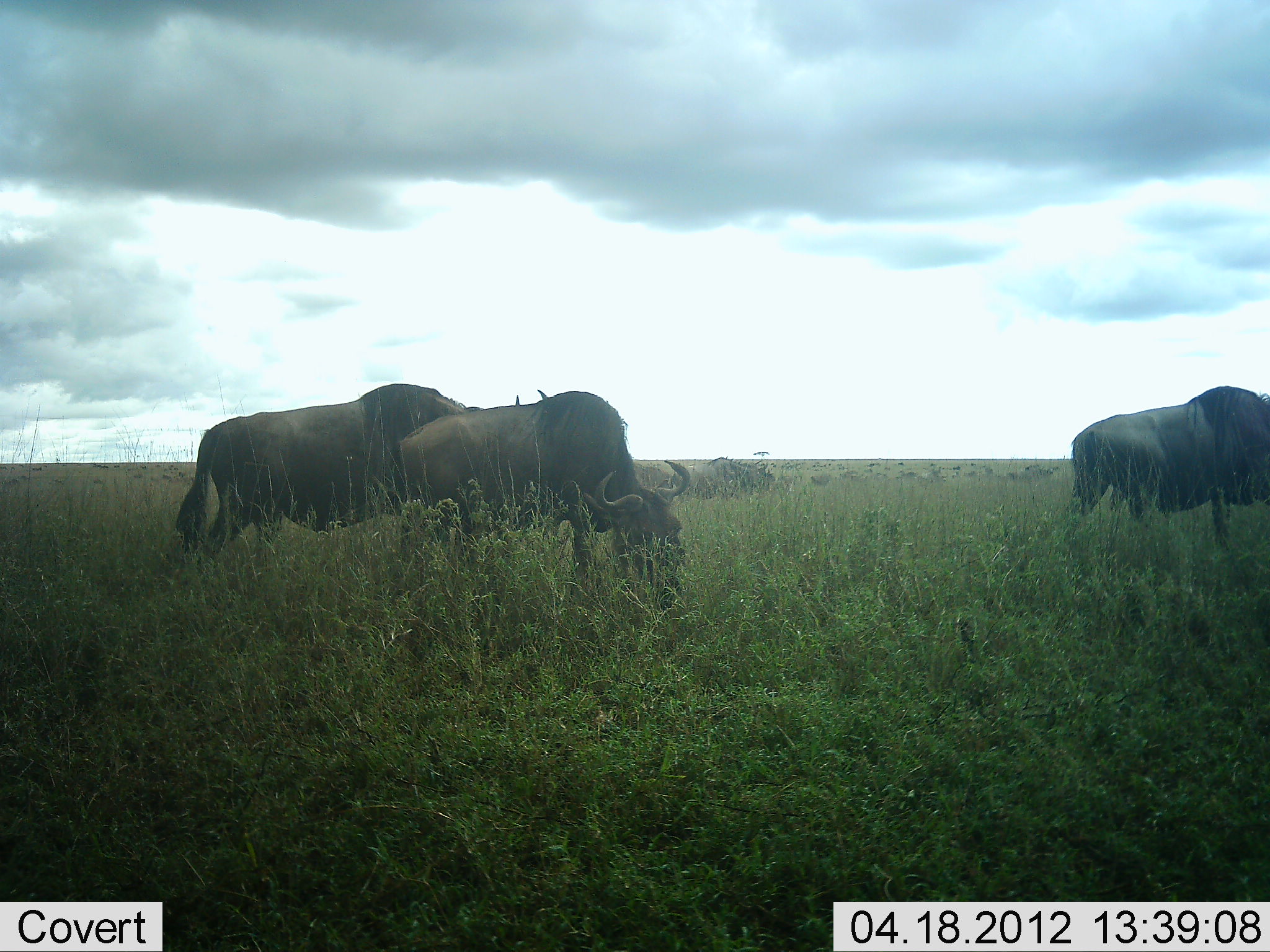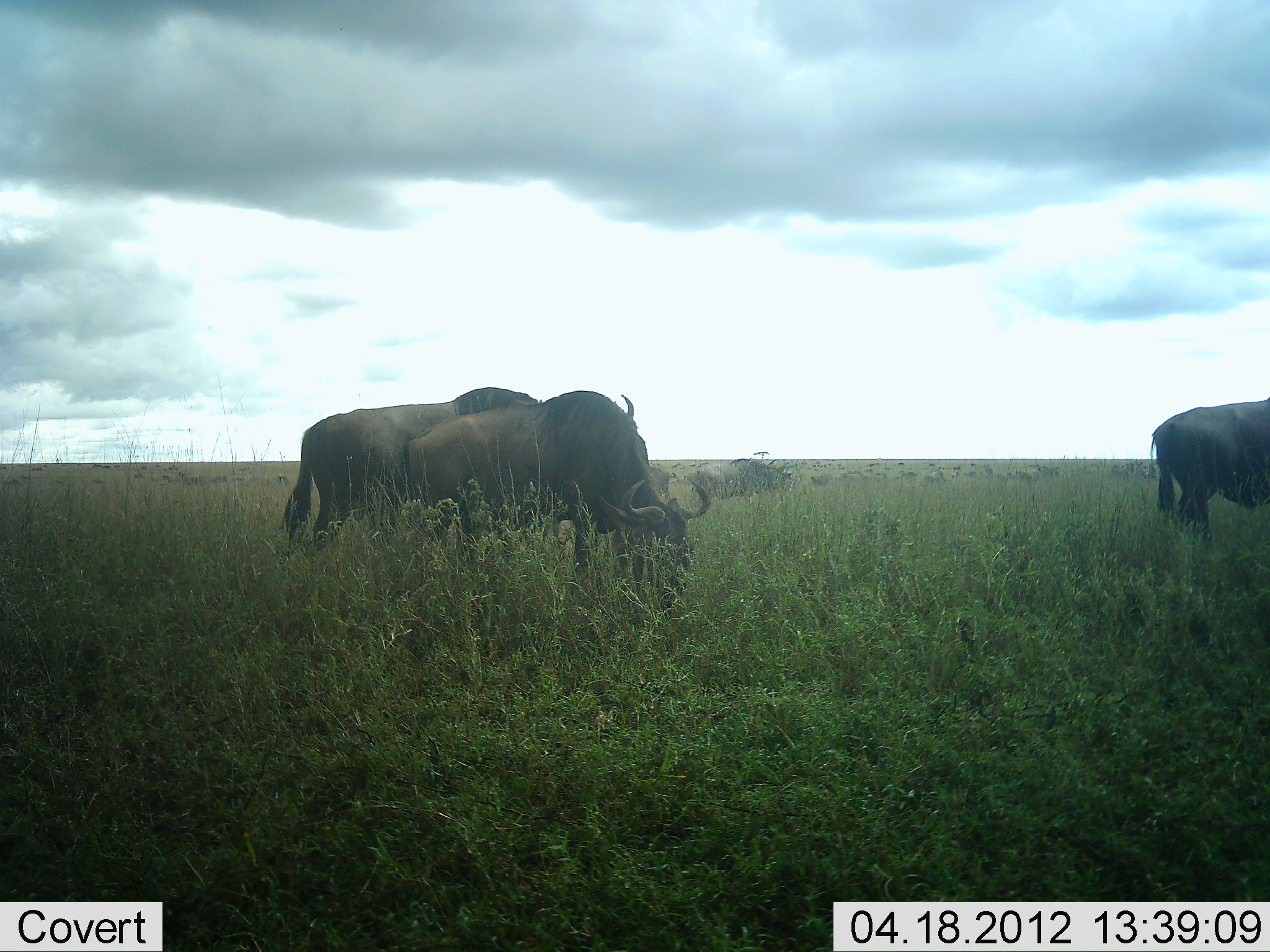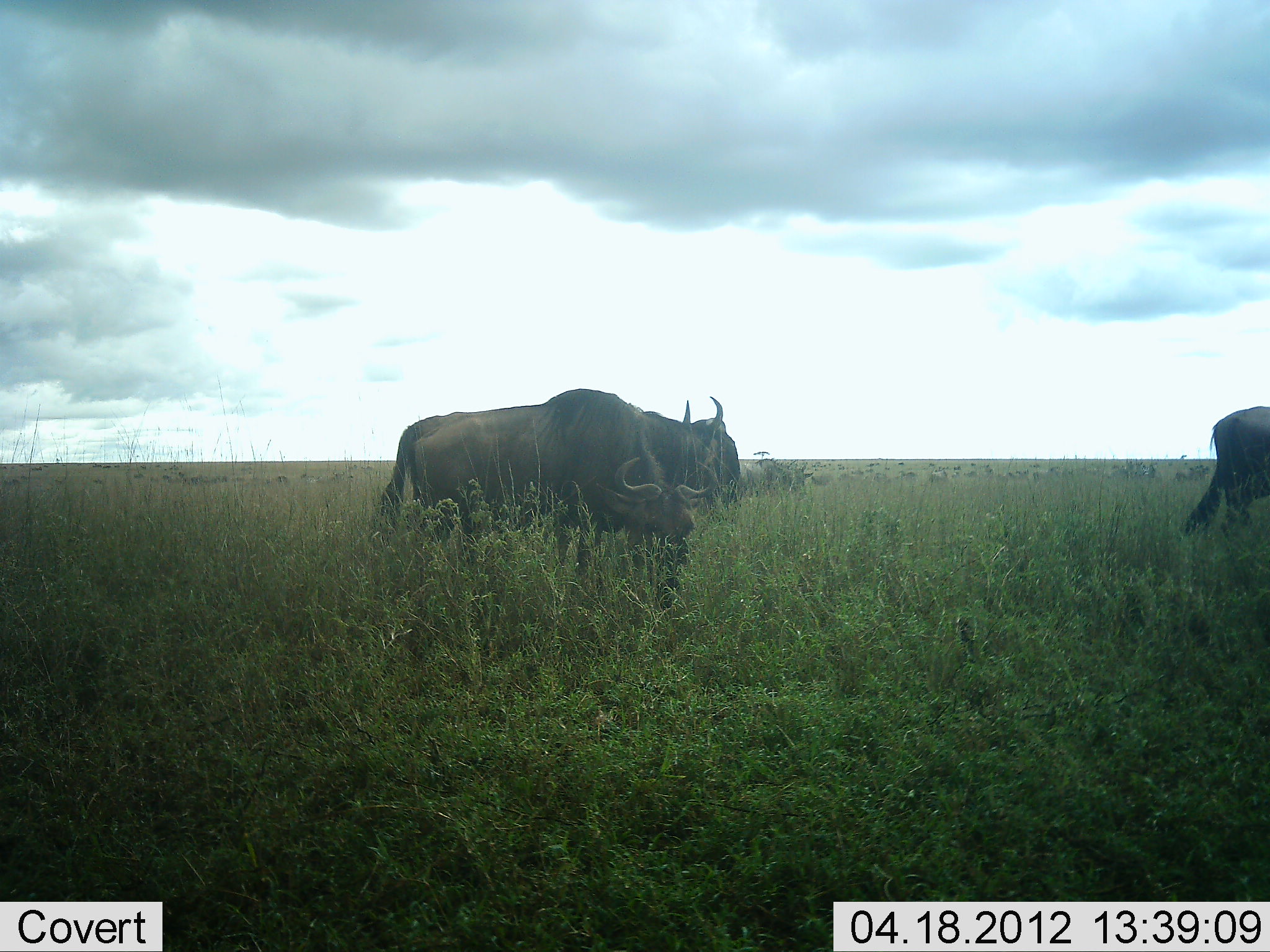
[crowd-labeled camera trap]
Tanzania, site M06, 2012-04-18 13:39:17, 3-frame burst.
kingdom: Animalia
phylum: Chordata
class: Mammalia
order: Artiodactyla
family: Bovidae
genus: Connochaetes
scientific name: Connochaetes taurinus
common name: blue wildebeest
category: wildebeest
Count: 6.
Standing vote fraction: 20%.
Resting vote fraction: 5%.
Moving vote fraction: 75%.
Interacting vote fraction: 0%.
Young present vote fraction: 0%.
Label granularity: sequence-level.